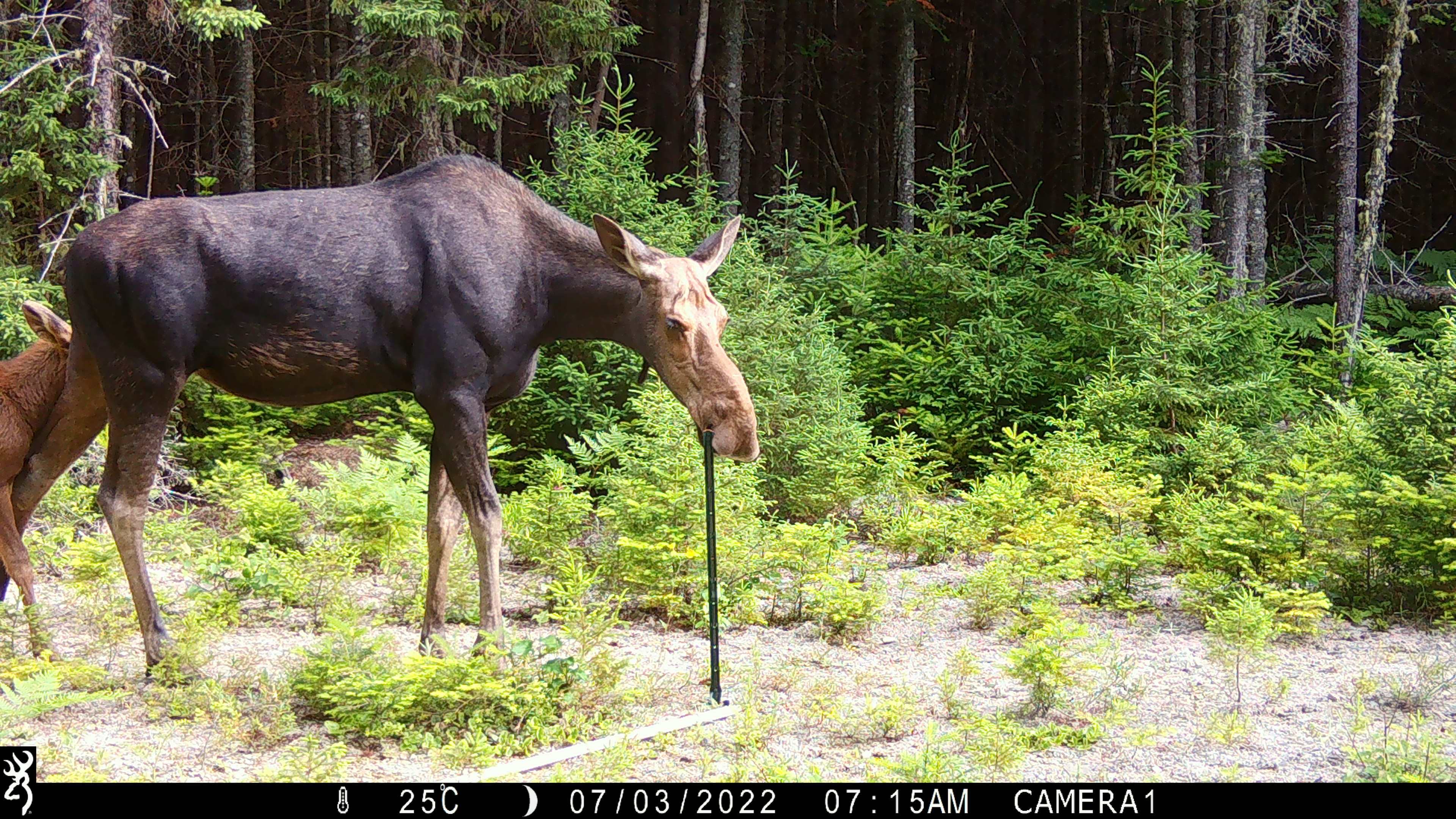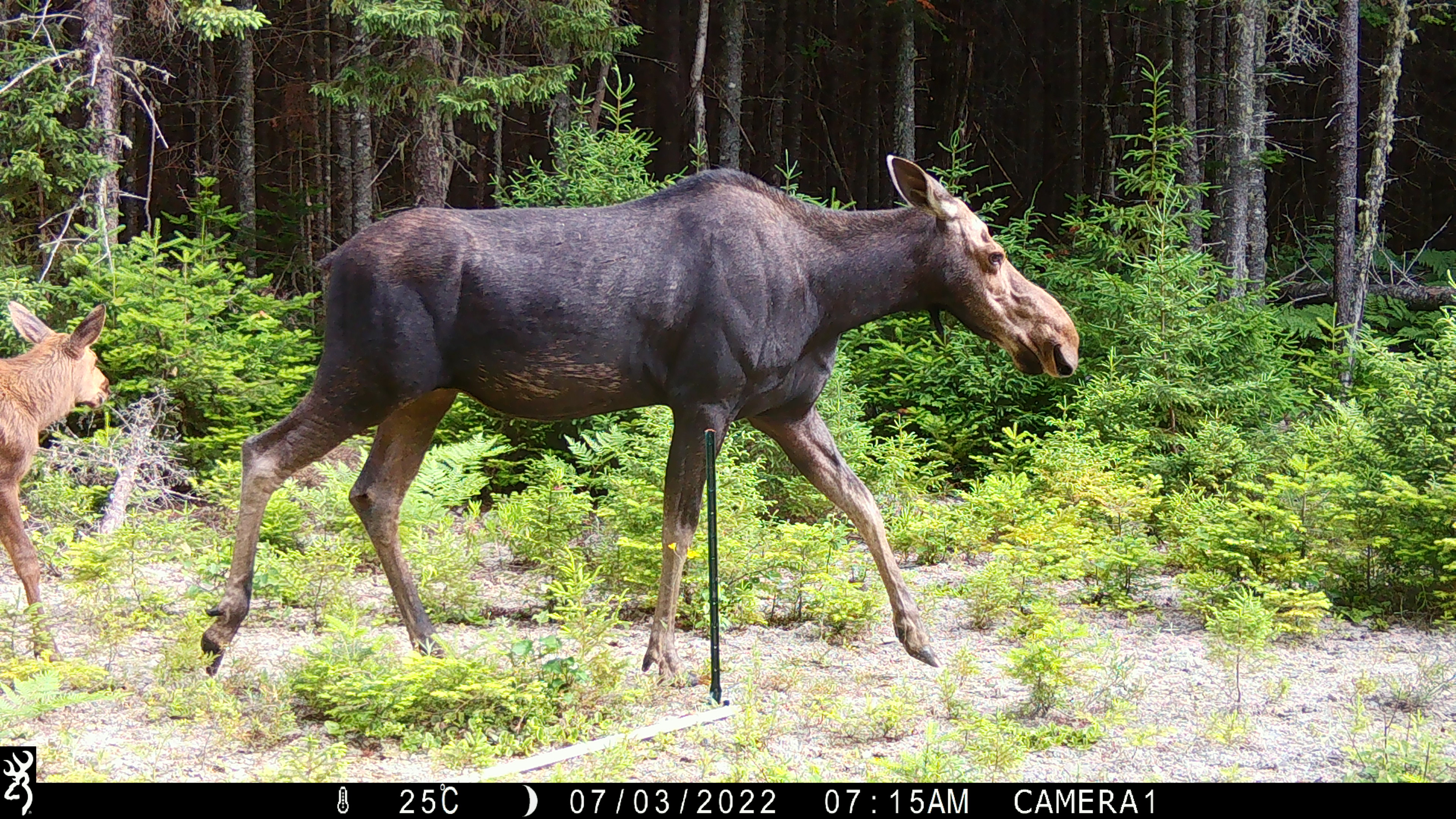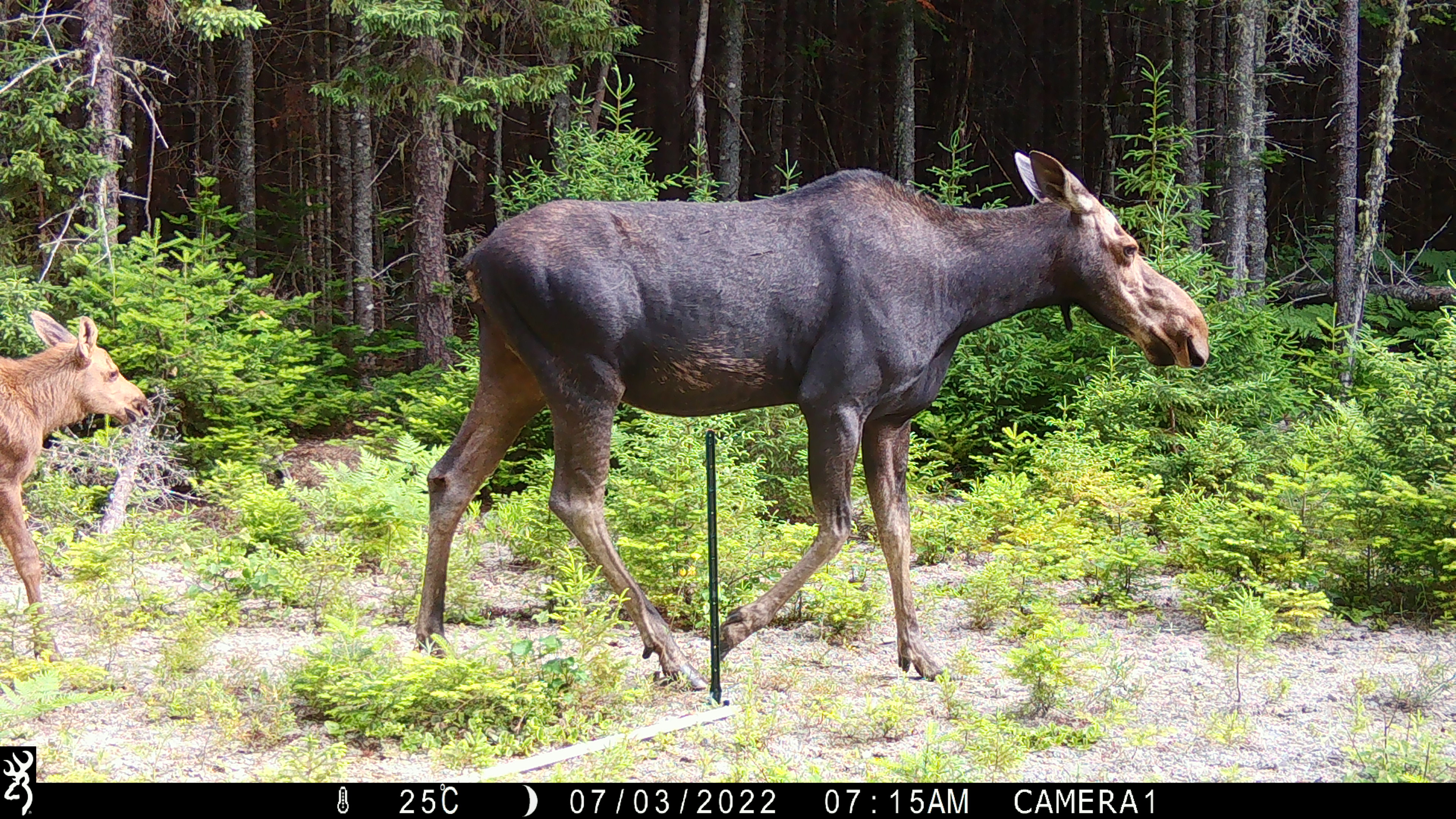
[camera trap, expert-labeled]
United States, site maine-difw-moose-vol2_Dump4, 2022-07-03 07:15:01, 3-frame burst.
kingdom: Animalia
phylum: Chordata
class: Mammalia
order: Artiodactyla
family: Cervidae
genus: Alces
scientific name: Alces alces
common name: moose